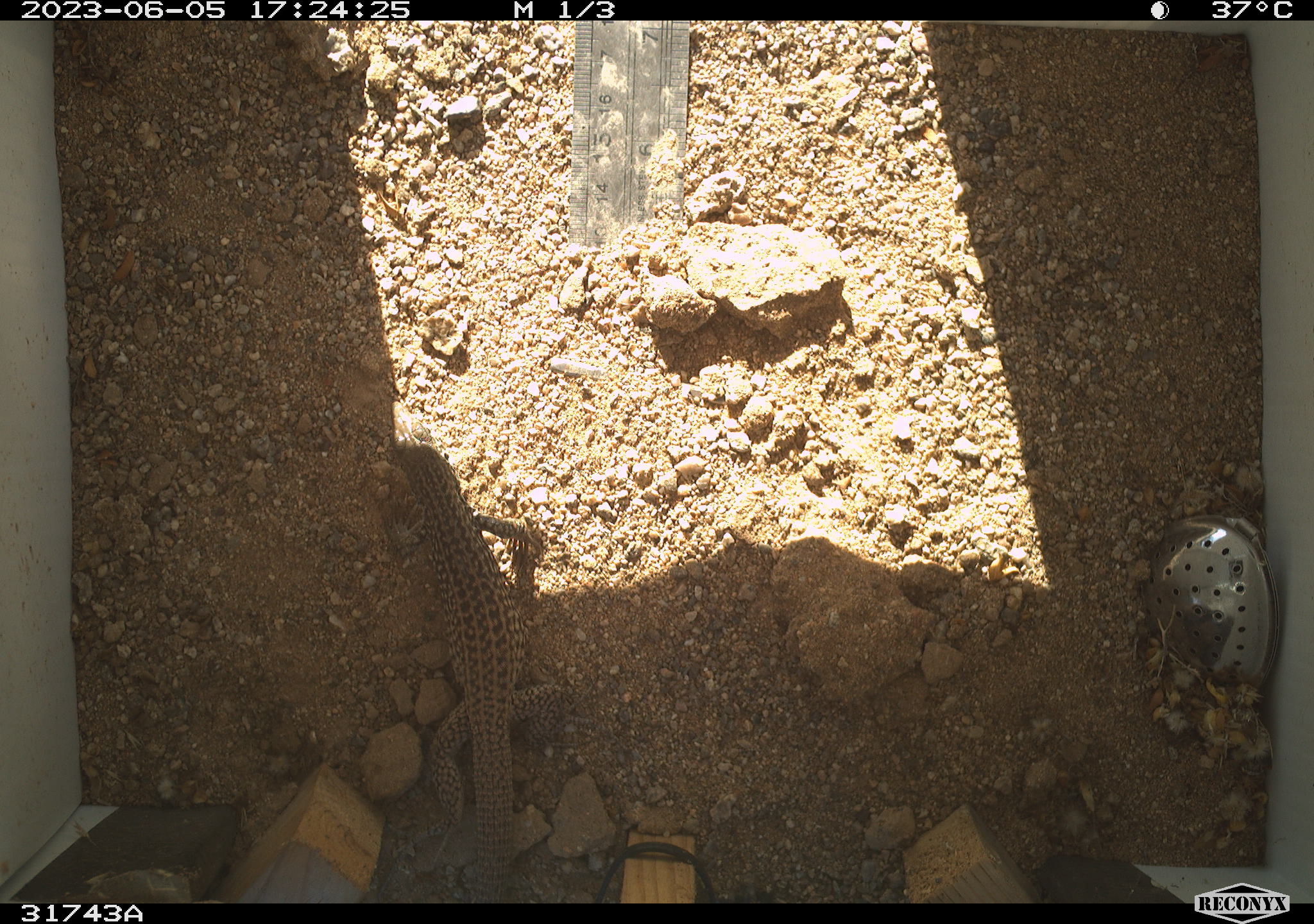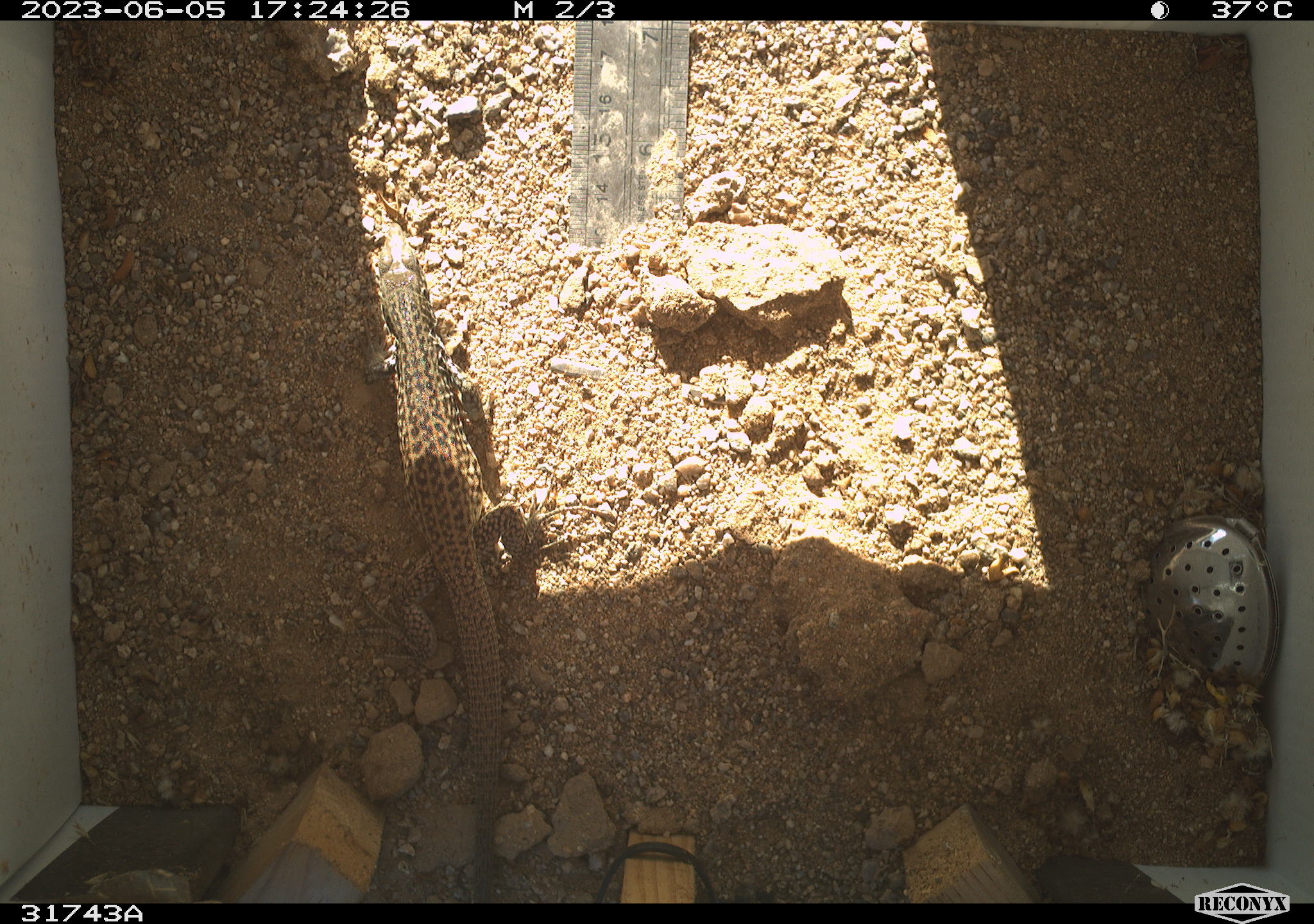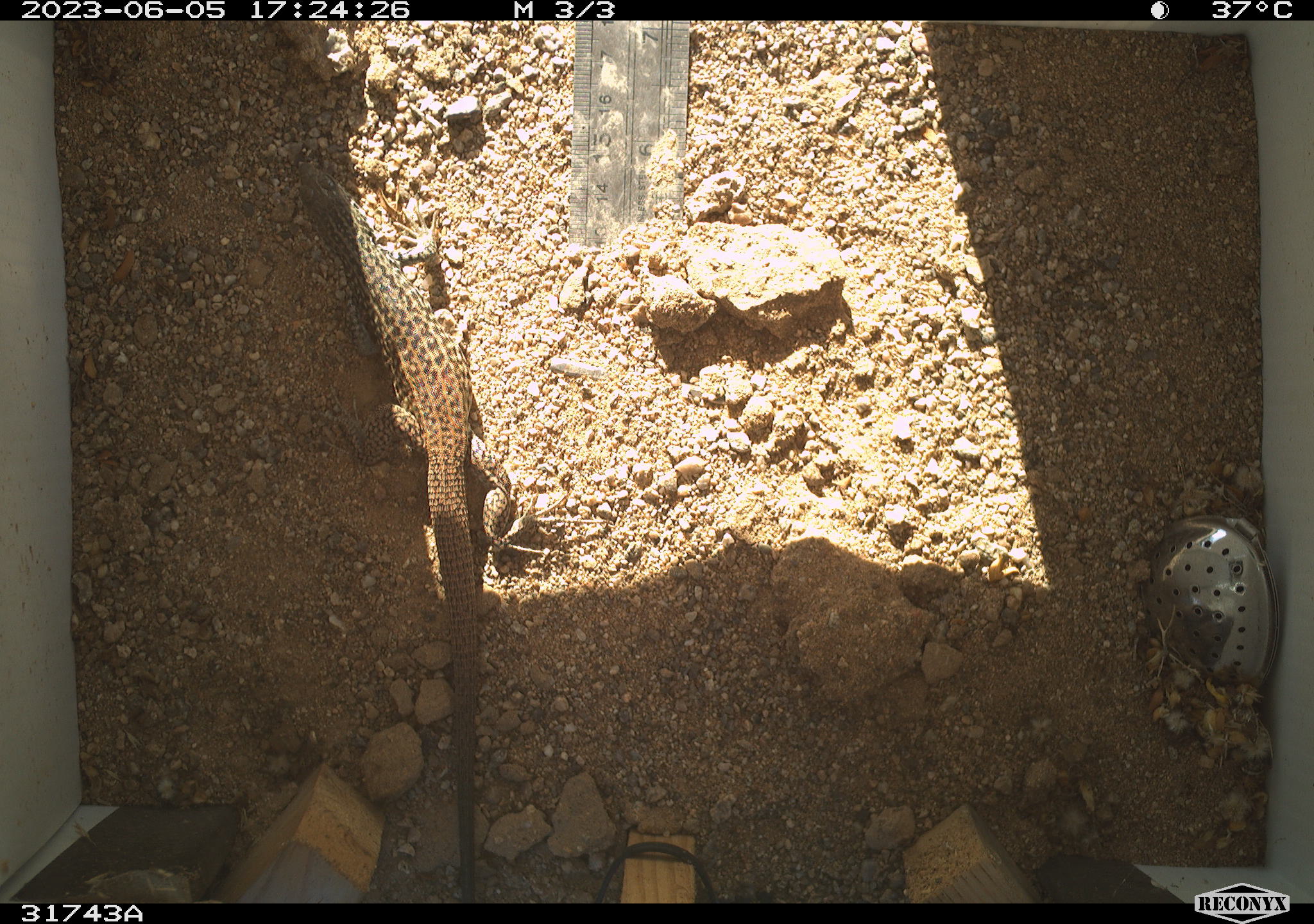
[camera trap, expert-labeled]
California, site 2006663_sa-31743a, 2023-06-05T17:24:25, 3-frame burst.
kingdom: Animalia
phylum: Chordata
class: Reptilia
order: Squamata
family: Teiidae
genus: Aspidoscelis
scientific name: Aspidoscelis tigris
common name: western whiptail